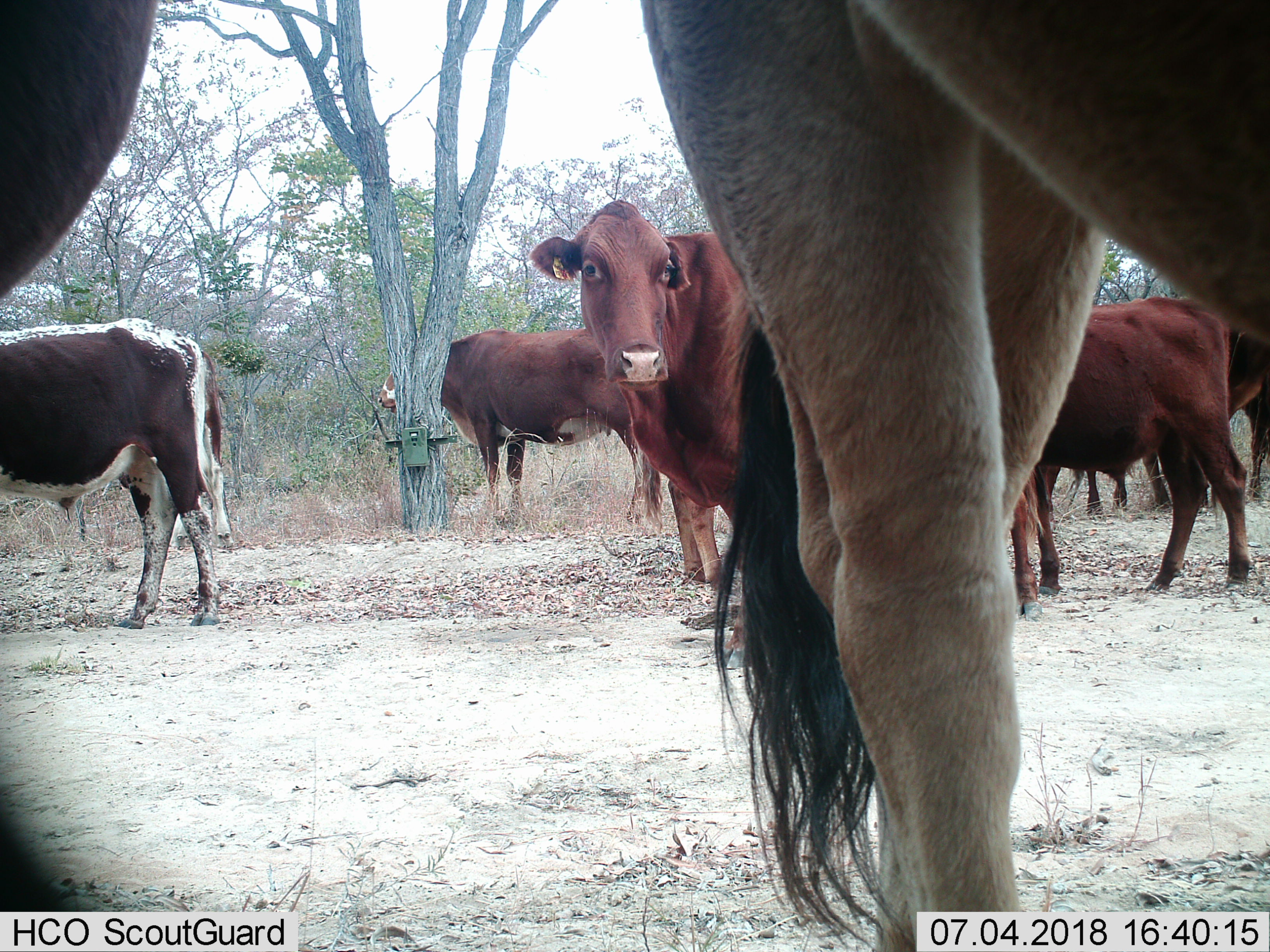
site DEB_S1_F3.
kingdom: Animalia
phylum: Chordata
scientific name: Vertebrata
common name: domestic animal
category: domesticanimal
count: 7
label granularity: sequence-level